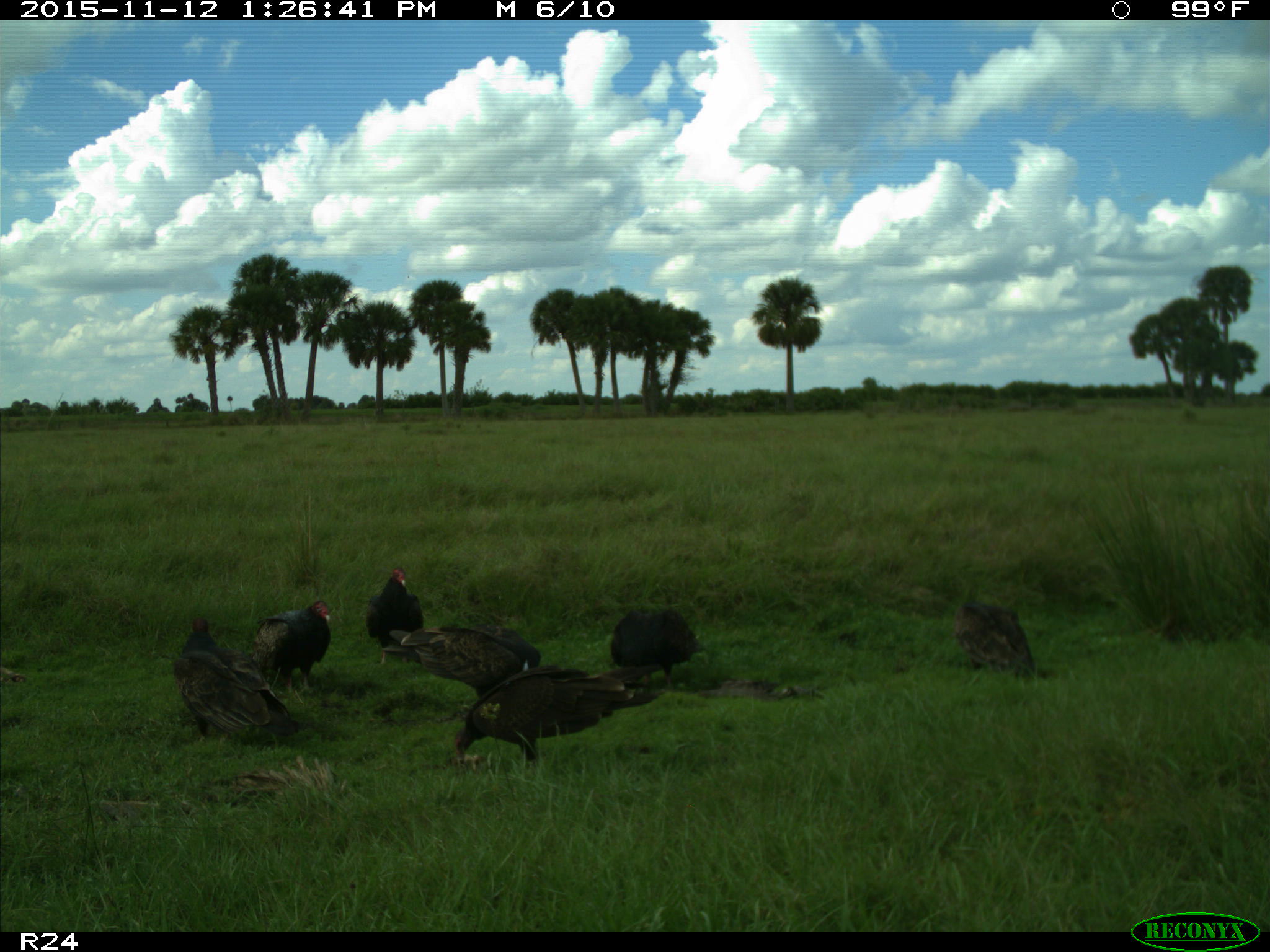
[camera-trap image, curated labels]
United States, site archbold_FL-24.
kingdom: Animalia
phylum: Chordata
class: Aves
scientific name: Aves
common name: birds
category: unidentified bird